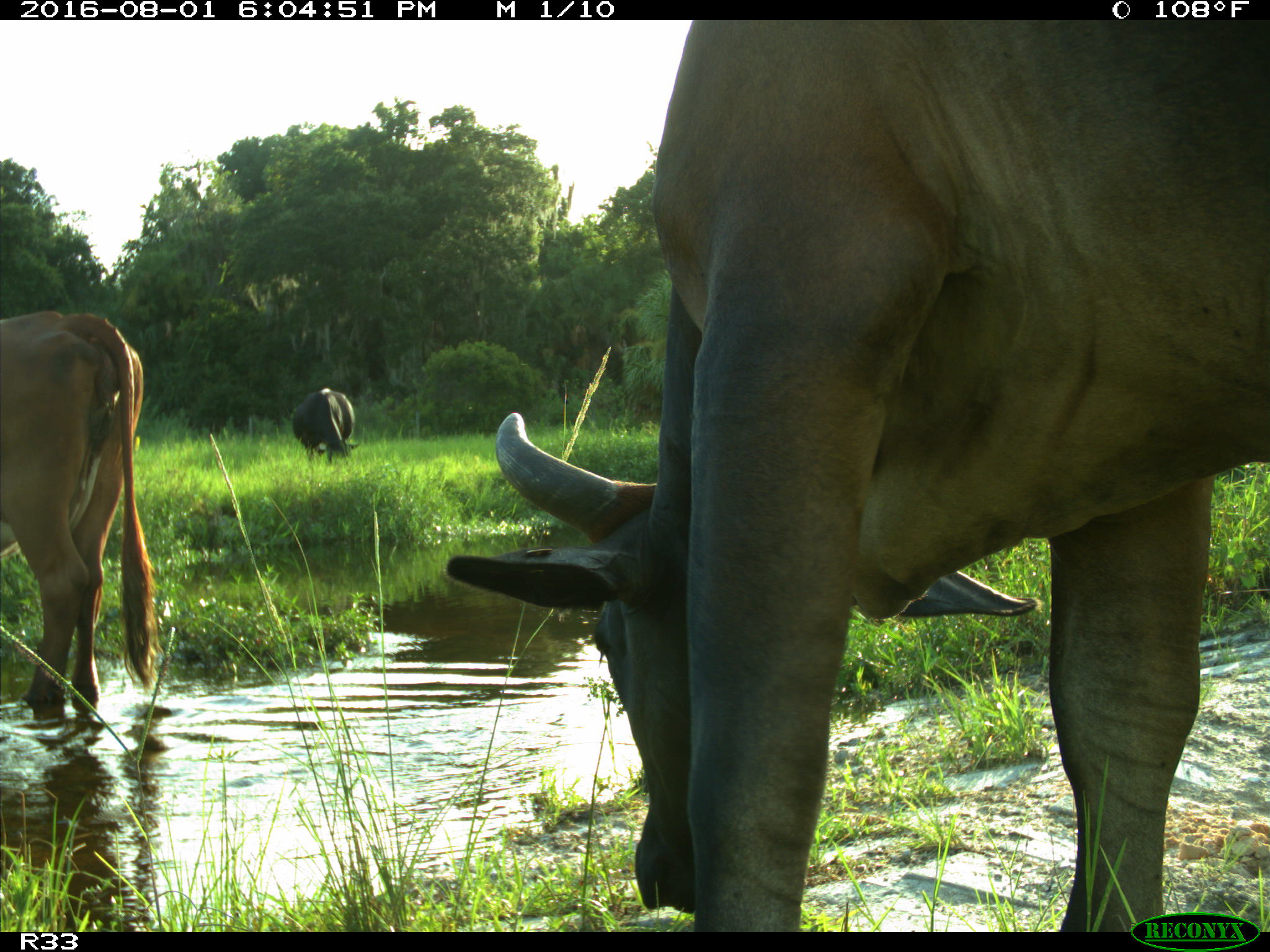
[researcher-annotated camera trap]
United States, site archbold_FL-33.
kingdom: Animalia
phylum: Chordata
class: Mammalia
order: Artiodactyla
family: Bovidae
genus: Bos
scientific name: Bos taurus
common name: domestic cow